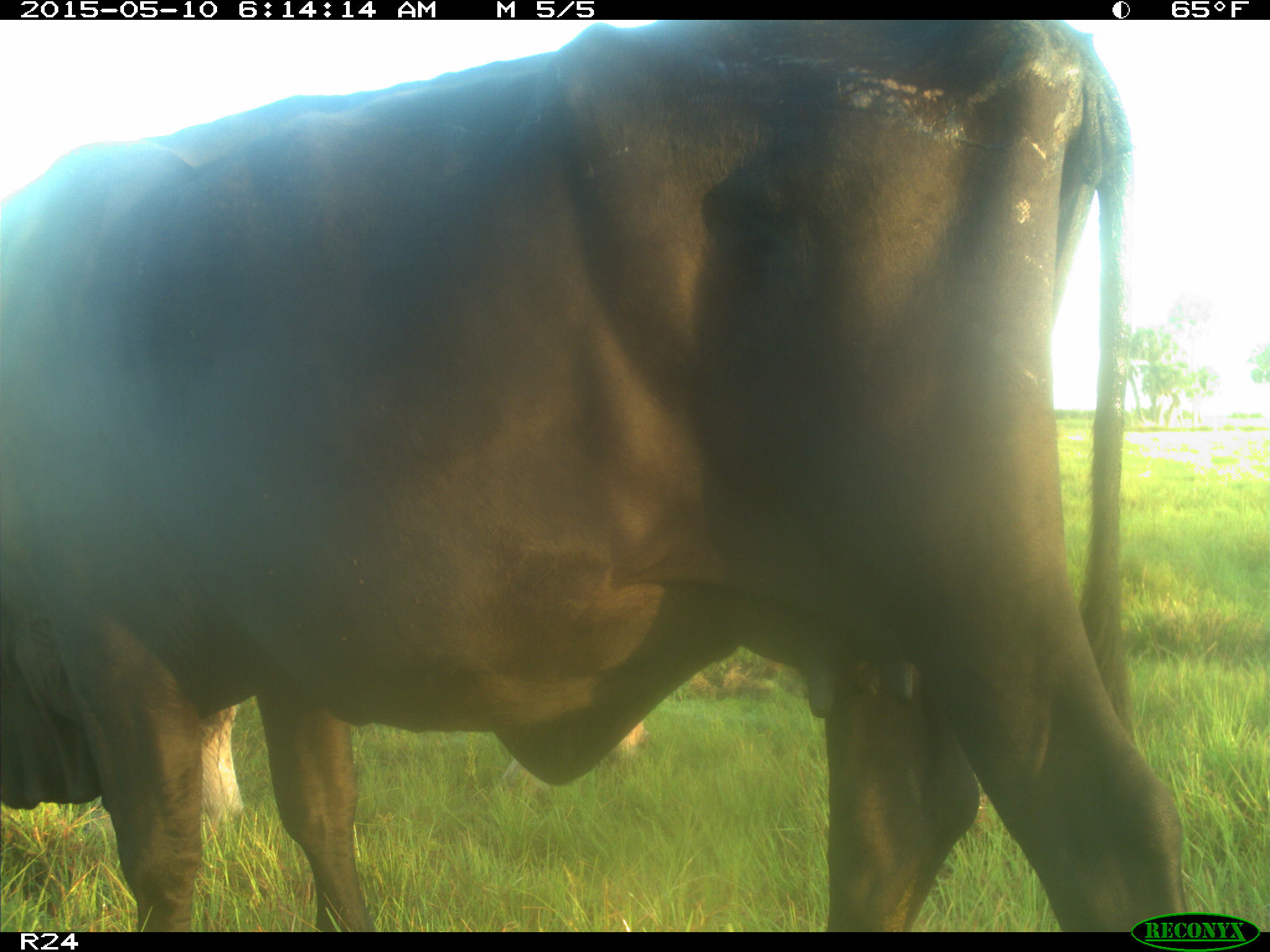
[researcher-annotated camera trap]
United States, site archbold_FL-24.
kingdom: Animalia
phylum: Chordata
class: Mammalia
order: Artiodactyla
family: Bovidae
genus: Bos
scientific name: Bos taurus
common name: domestic cow